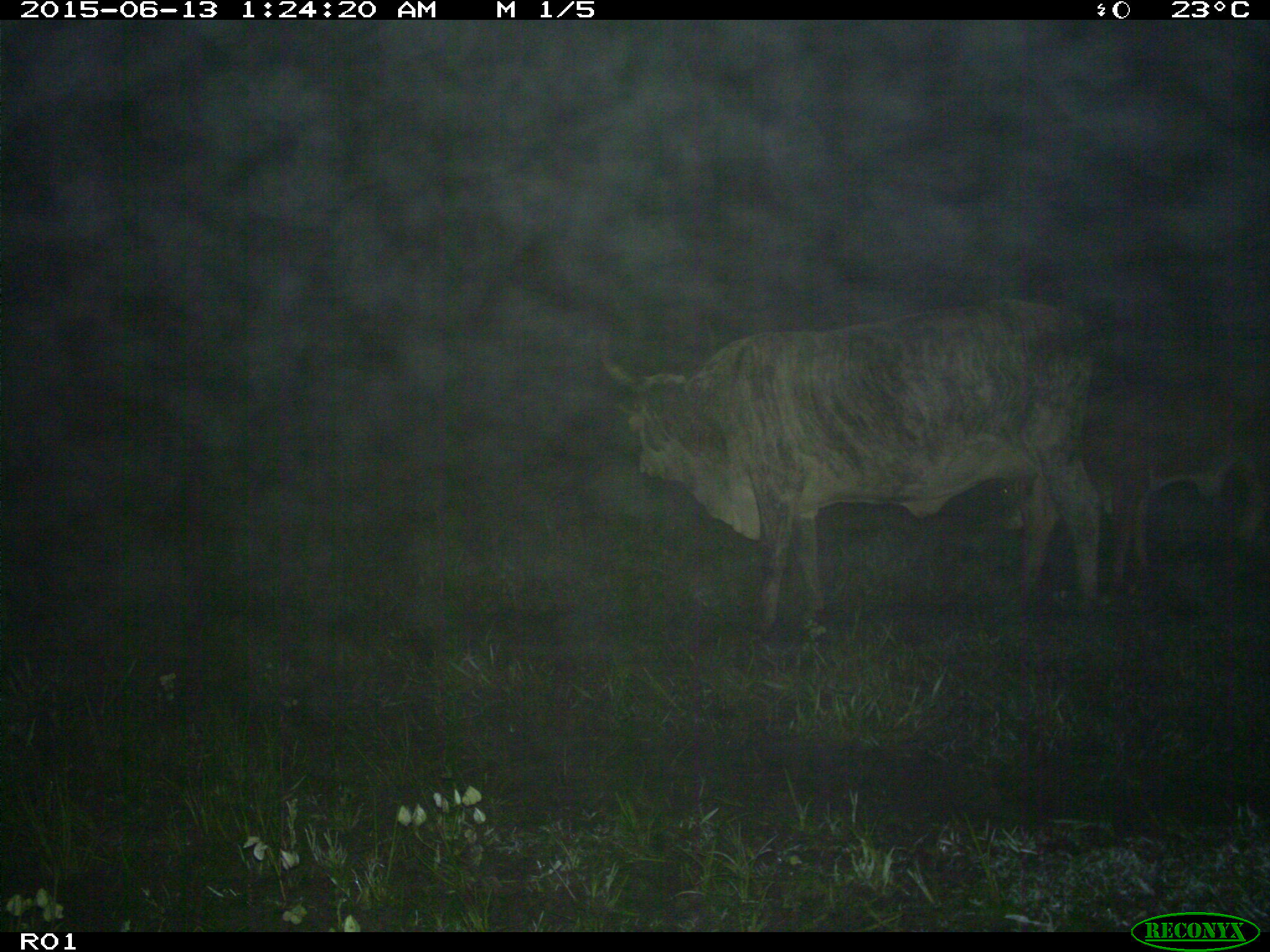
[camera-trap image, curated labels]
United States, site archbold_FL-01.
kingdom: Animalia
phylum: Chordata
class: Mammalia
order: Artiodactyla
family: Bovidae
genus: Bos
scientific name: Bos taurus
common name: domestic cow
Bos taurus (domestic cow).